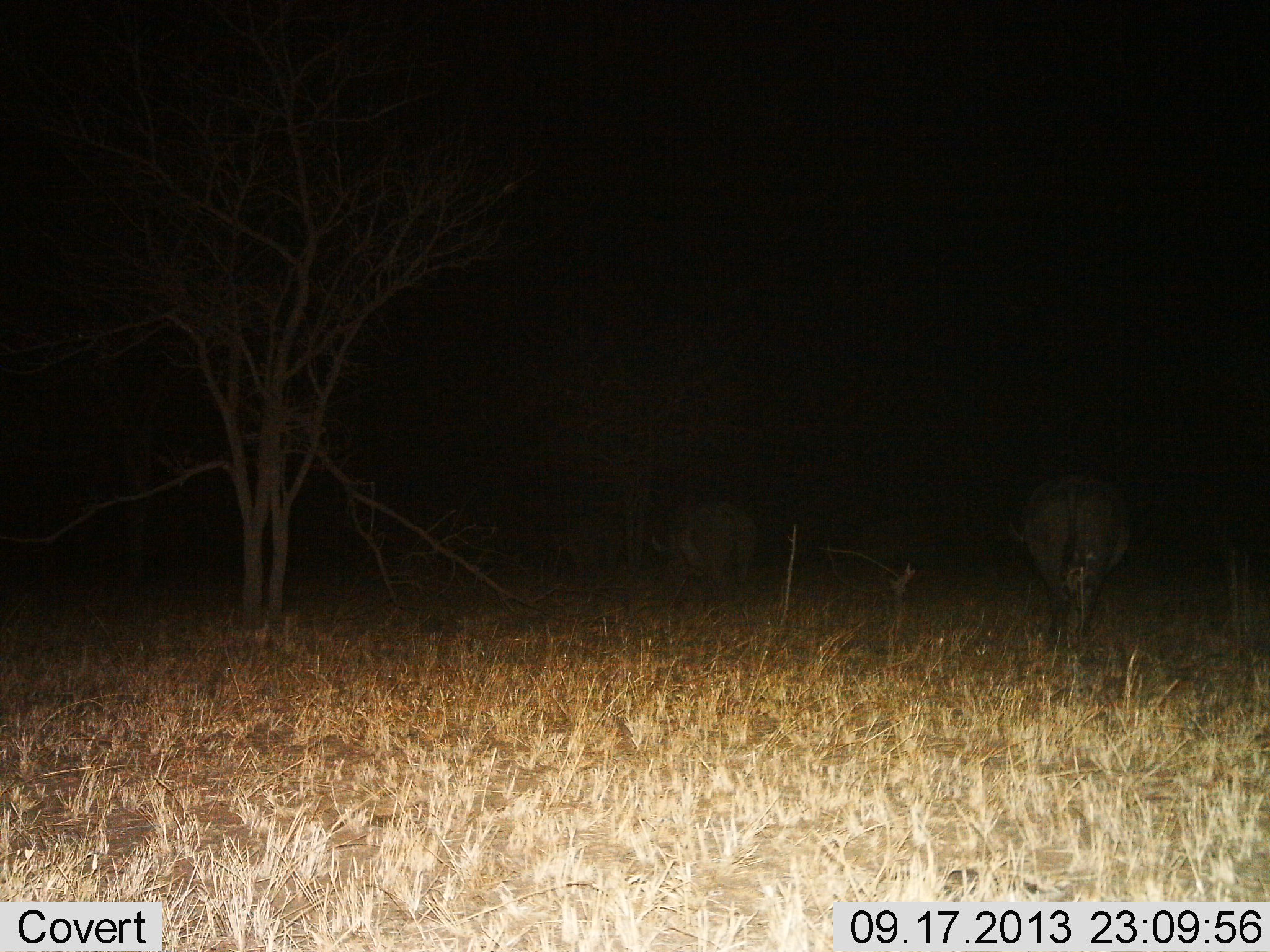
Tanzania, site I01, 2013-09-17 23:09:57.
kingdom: Animalia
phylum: Chordata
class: Mammalia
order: Artiodactyla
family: Bovidae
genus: Syncerus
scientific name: Syncerus caffer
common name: cape buffalo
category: buffalo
Buffalo (cape buffalo) (Syncerus caffer), count 3. Behavior (volunteer vote fractions): standing 50%, resting 0%, moving 60%, interacting 0%. Young present (vote fraction): 0%. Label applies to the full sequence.